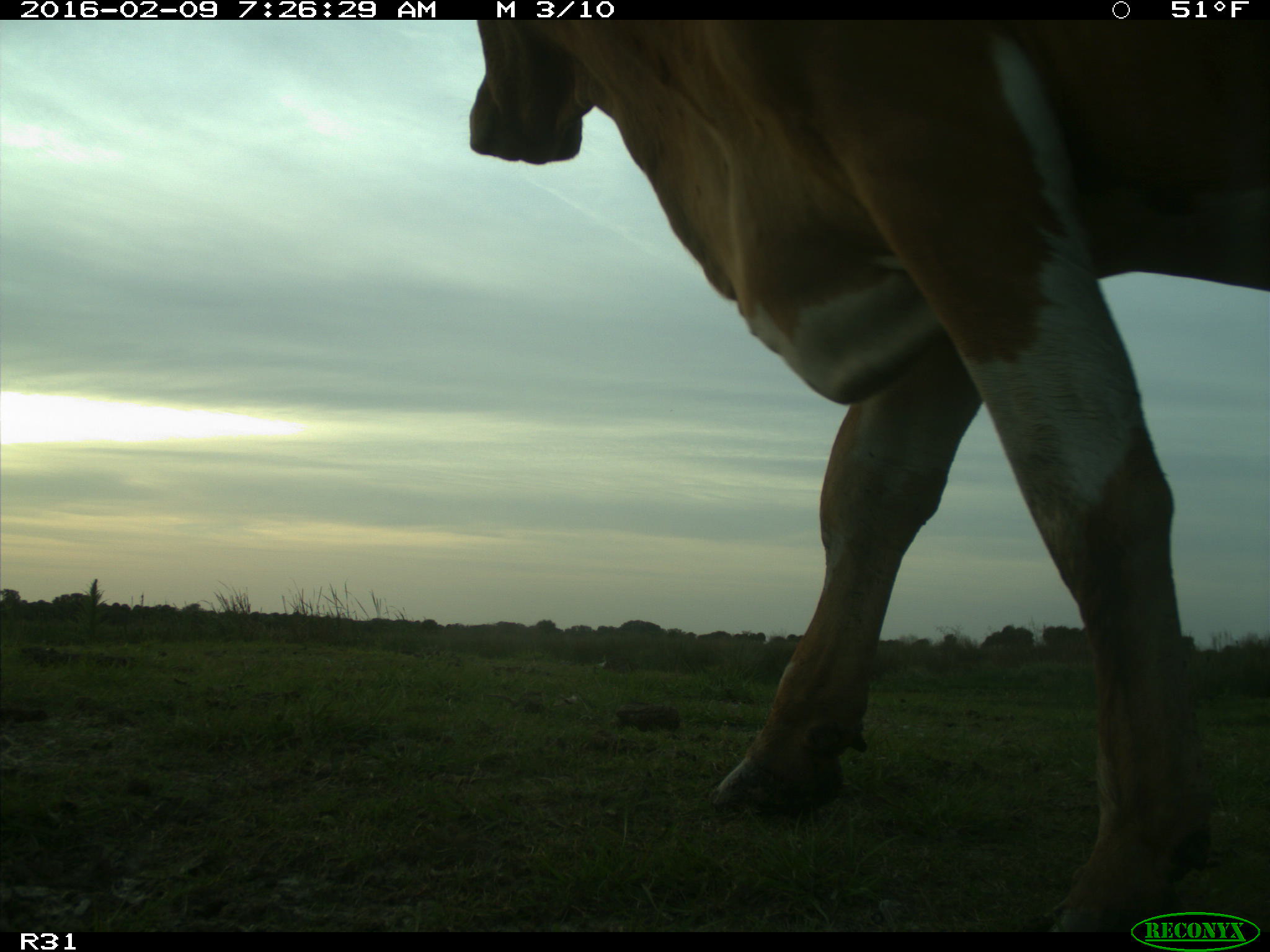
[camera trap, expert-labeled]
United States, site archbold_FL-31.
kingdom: Animalia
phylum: Chordata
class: Mammalia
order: Artiodactyla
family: Bovidae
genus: Bos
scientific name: Bos taurus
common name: domestic cow